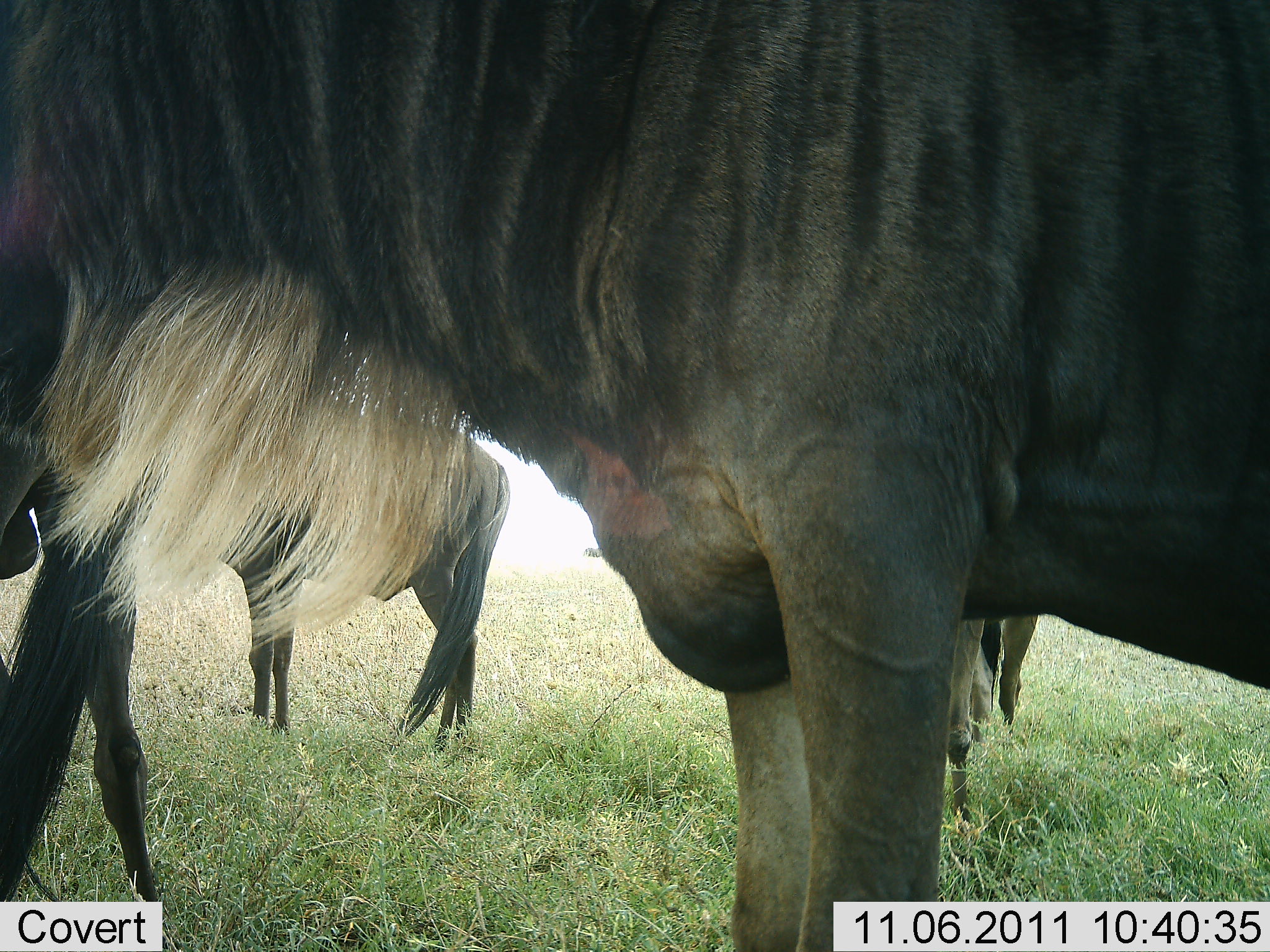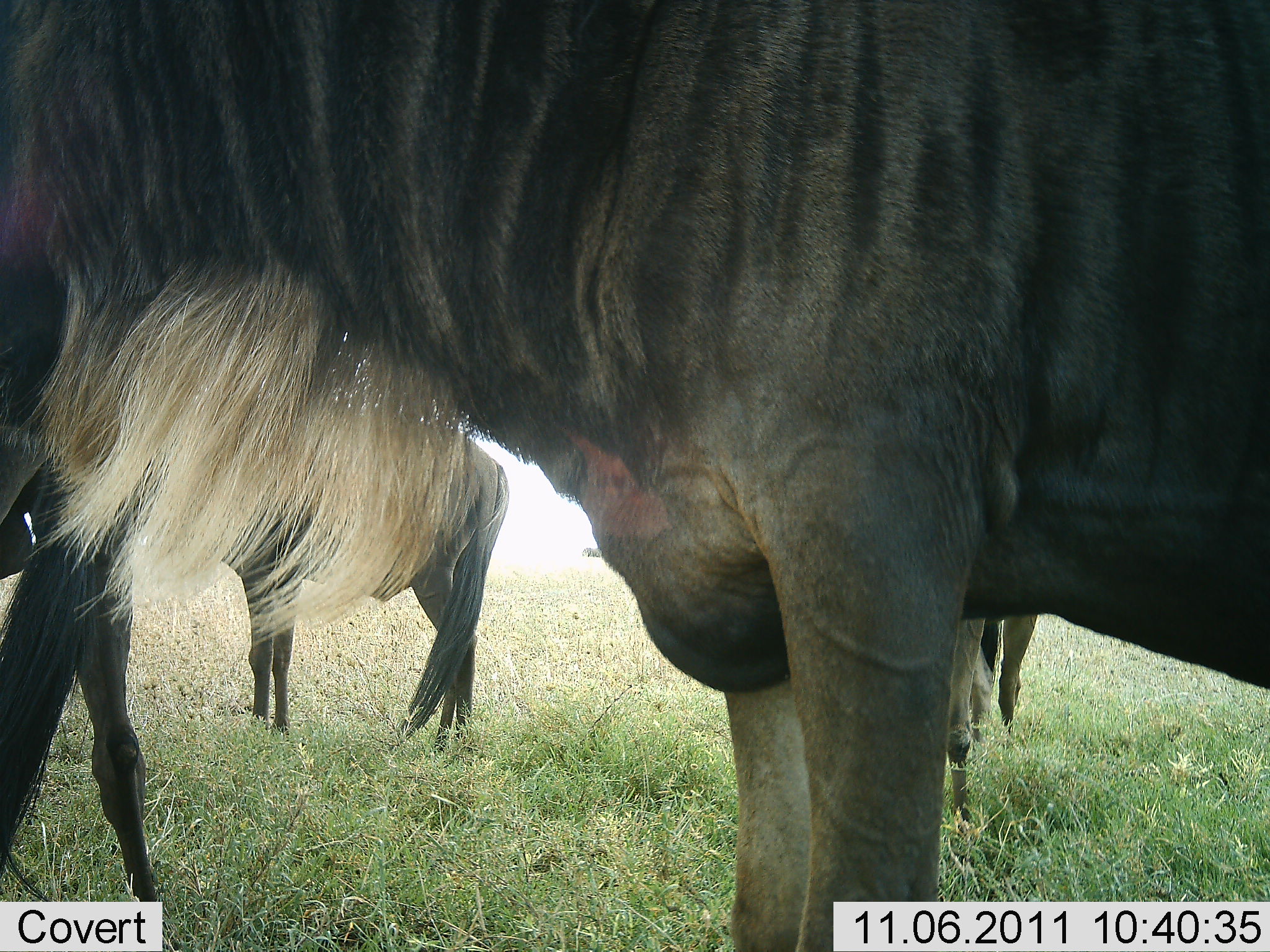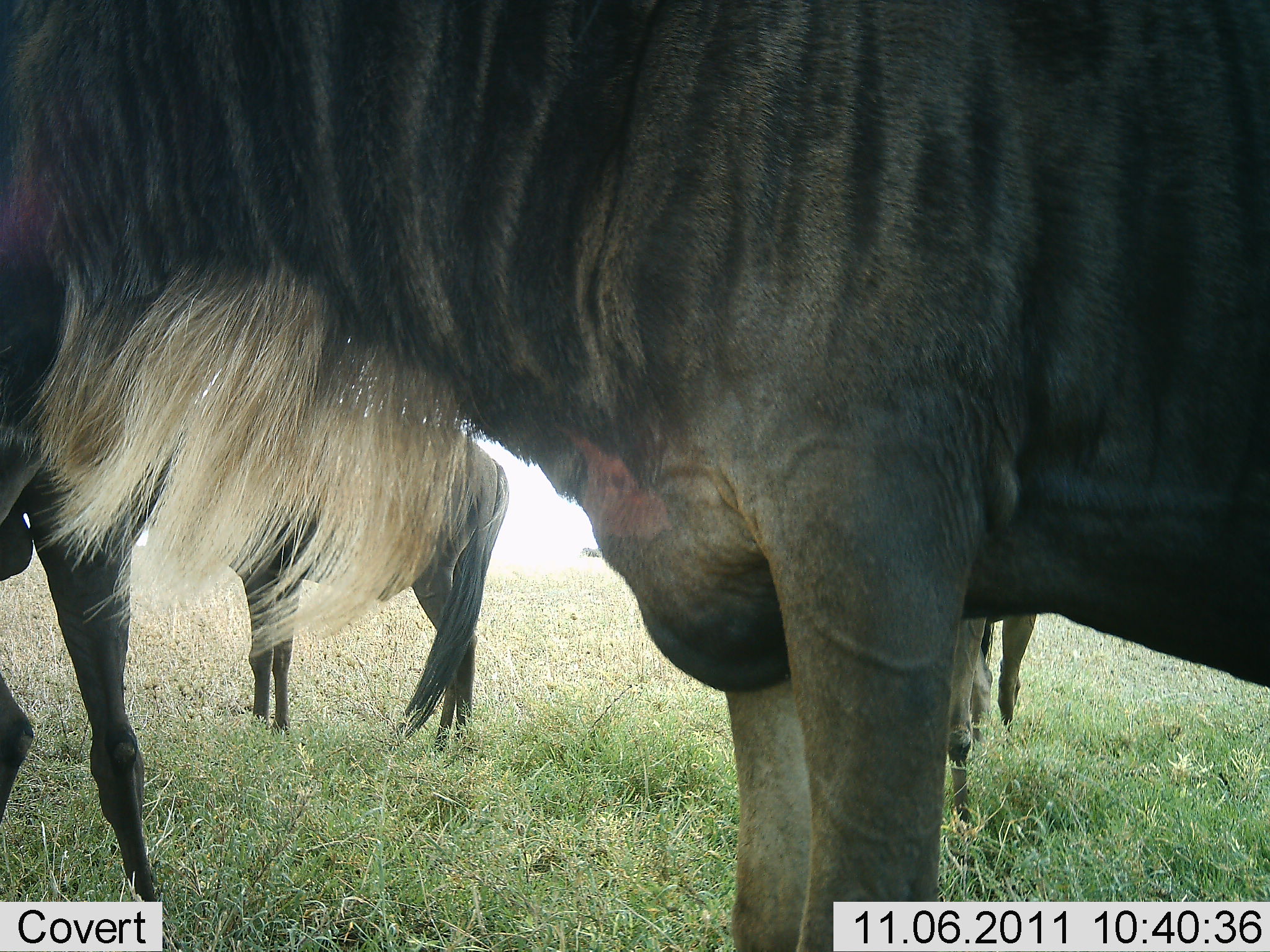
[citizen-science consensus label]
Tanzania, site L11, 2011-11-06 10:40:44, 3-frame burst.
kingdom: Animalia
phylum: Chordata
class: Mammalia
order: Artiodactyla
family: Bovidae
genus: Connochaetes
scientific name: Connochaetes taurinus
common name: blue wildebeest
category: wildebeest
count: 4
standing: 100%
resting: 0%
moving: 0%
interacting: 0%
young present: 0%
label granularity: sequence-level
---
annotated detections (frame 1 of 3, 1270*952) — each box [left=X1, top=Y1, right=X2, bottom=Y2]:
animal: [left=0, top=1, right=1269, bottom=952]; [left=211, top=438, right=514, bottom=769]; [left=5, top=465, right=168, bottom=925]; [left=941, top=599, right=1039, bottom=835]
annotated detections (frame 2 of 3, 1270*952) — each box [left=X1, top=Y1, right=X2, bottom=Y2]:
animal: [left=3, top=0, right=1269, bottom=951]; [left=214, top=426, right=513, bottom=745]; [left=20, top=455, right=173, bottom=913]; [left=947, top=606, right=1041, bottom=838]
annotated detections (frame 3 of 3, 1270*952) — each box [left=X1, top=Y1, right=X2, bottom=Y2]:
animal: [left=1, top=1, right=1269, bottom=952]; [left=197, top=407, right=514, bottom=762]; [left=2, top=428, right=168, bottom=921]; [left=941, top=592, right=1039, bottom=833]